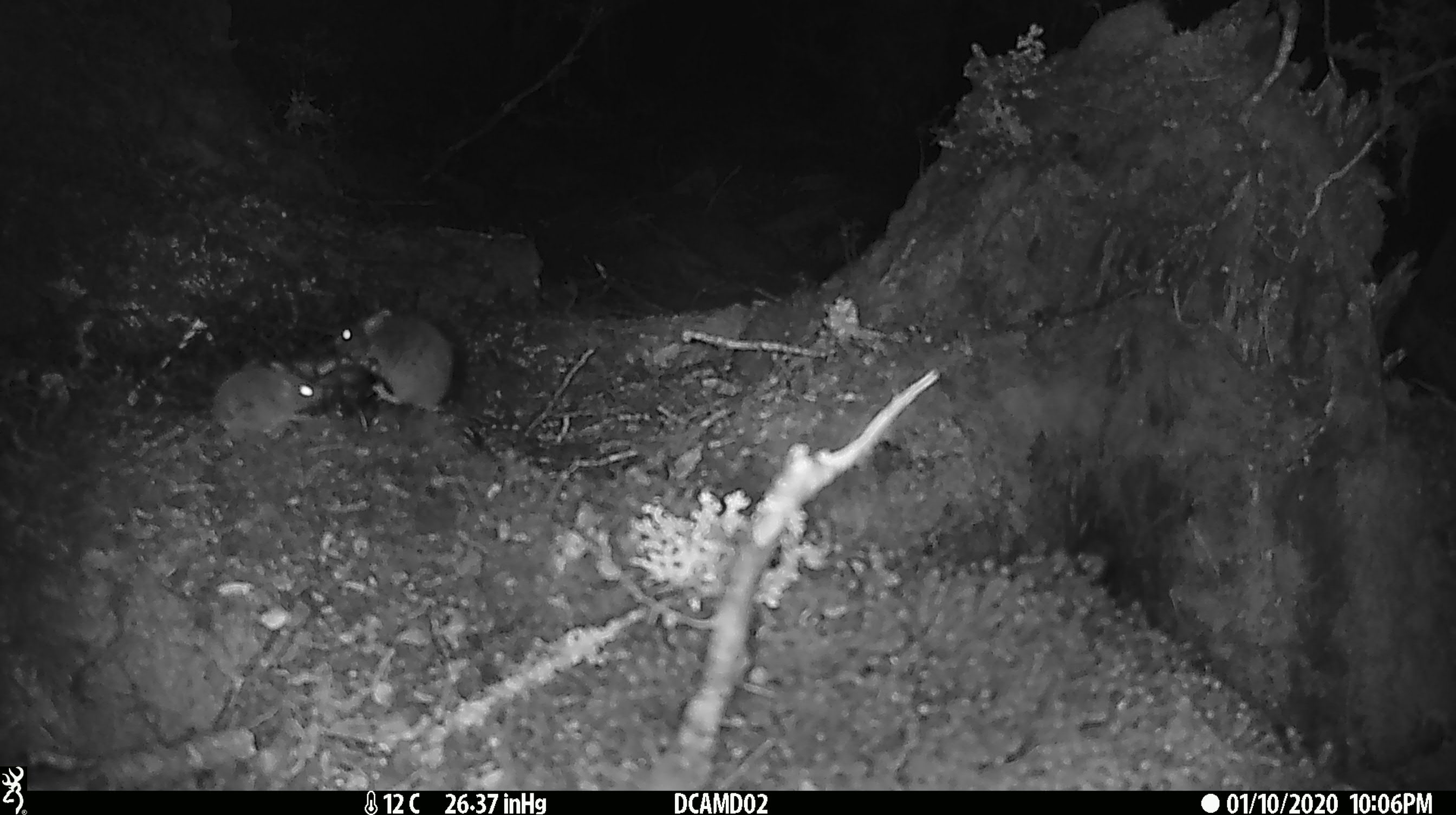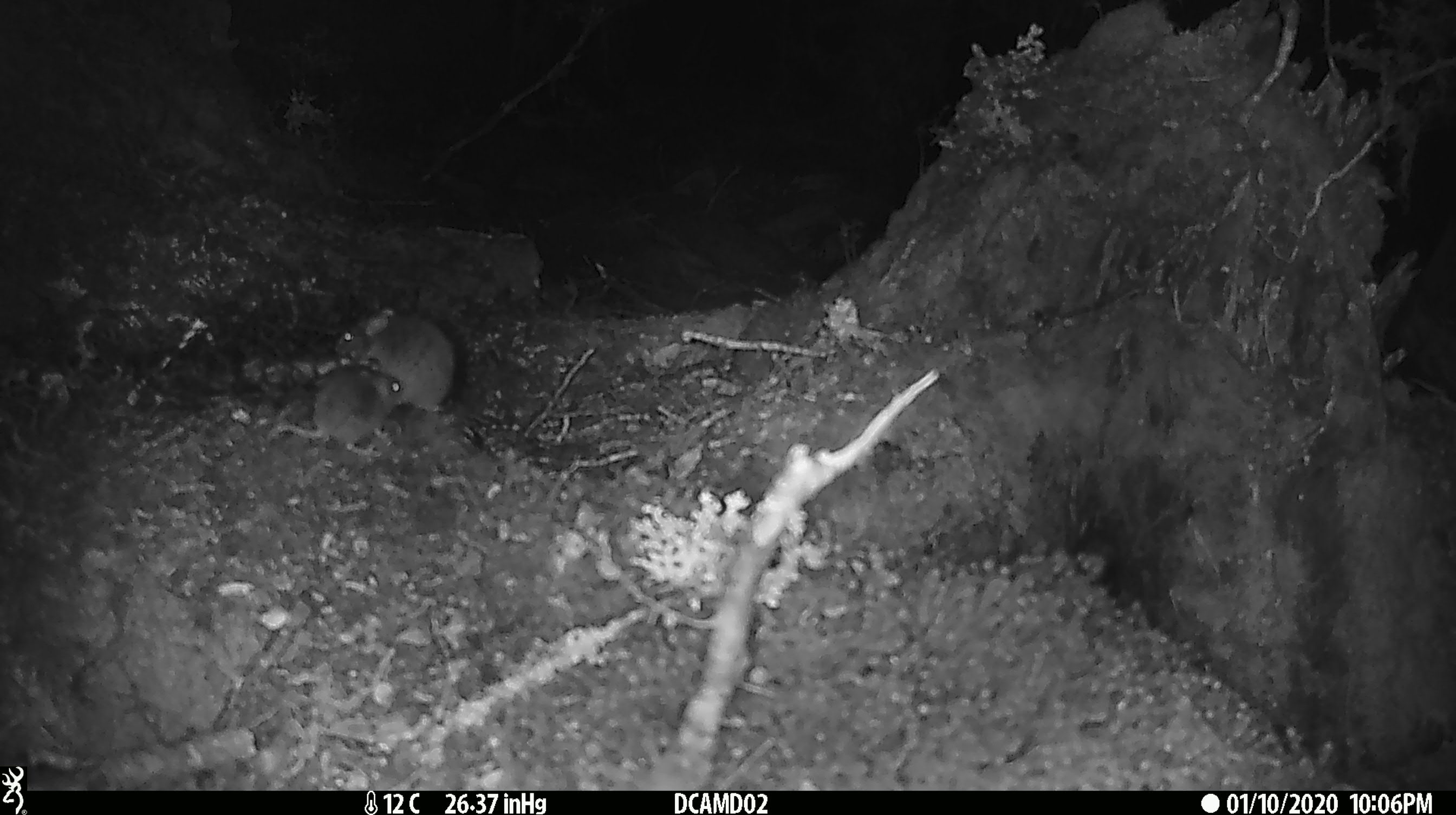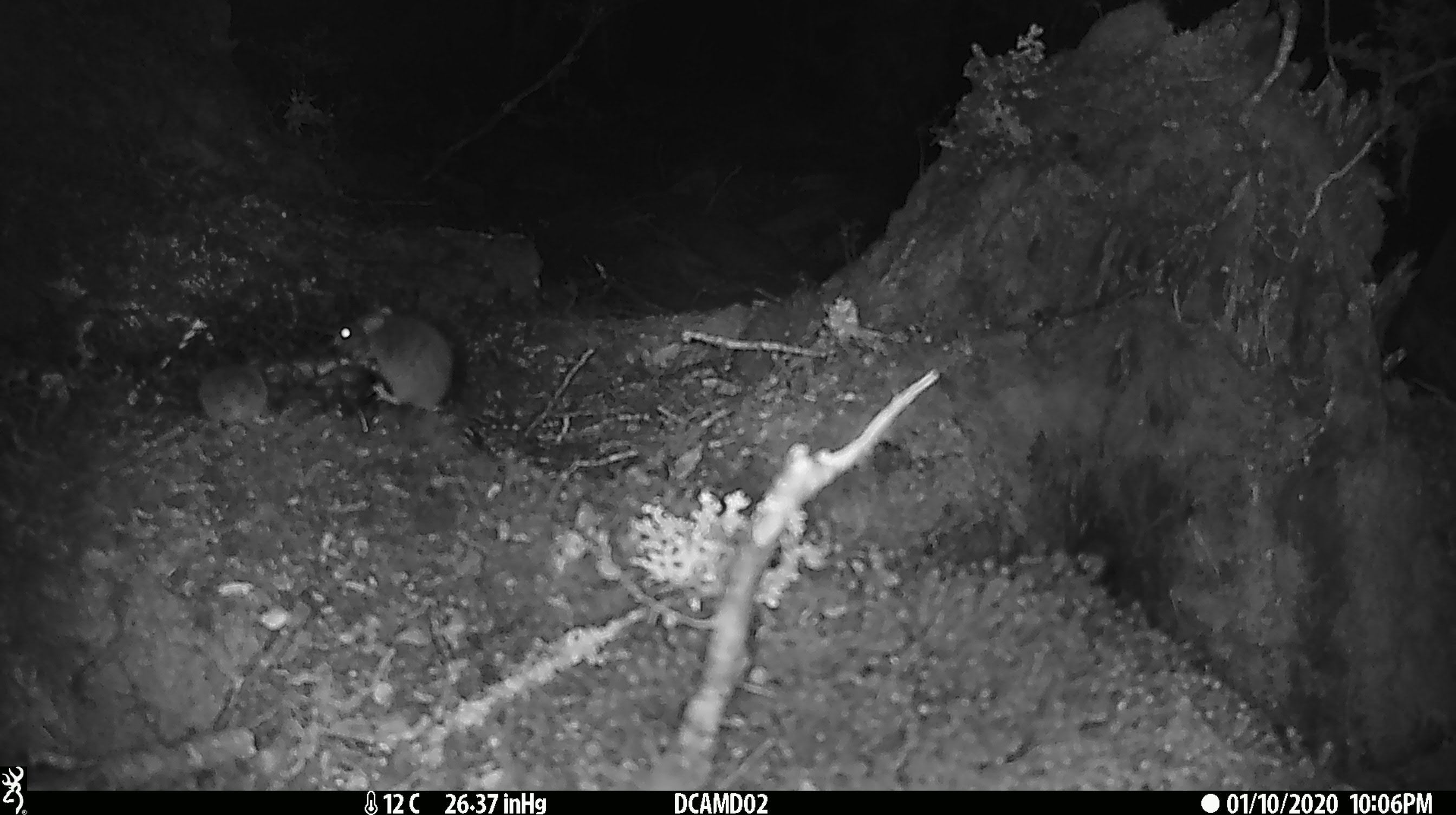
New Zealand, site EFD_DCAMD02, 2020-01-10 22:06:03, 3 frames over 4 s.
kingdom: Animalia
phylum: Chordata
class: Mammalia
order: Rodentia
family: Muridae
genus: Mus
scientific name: Mus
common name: mouse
Mouse (Mus).